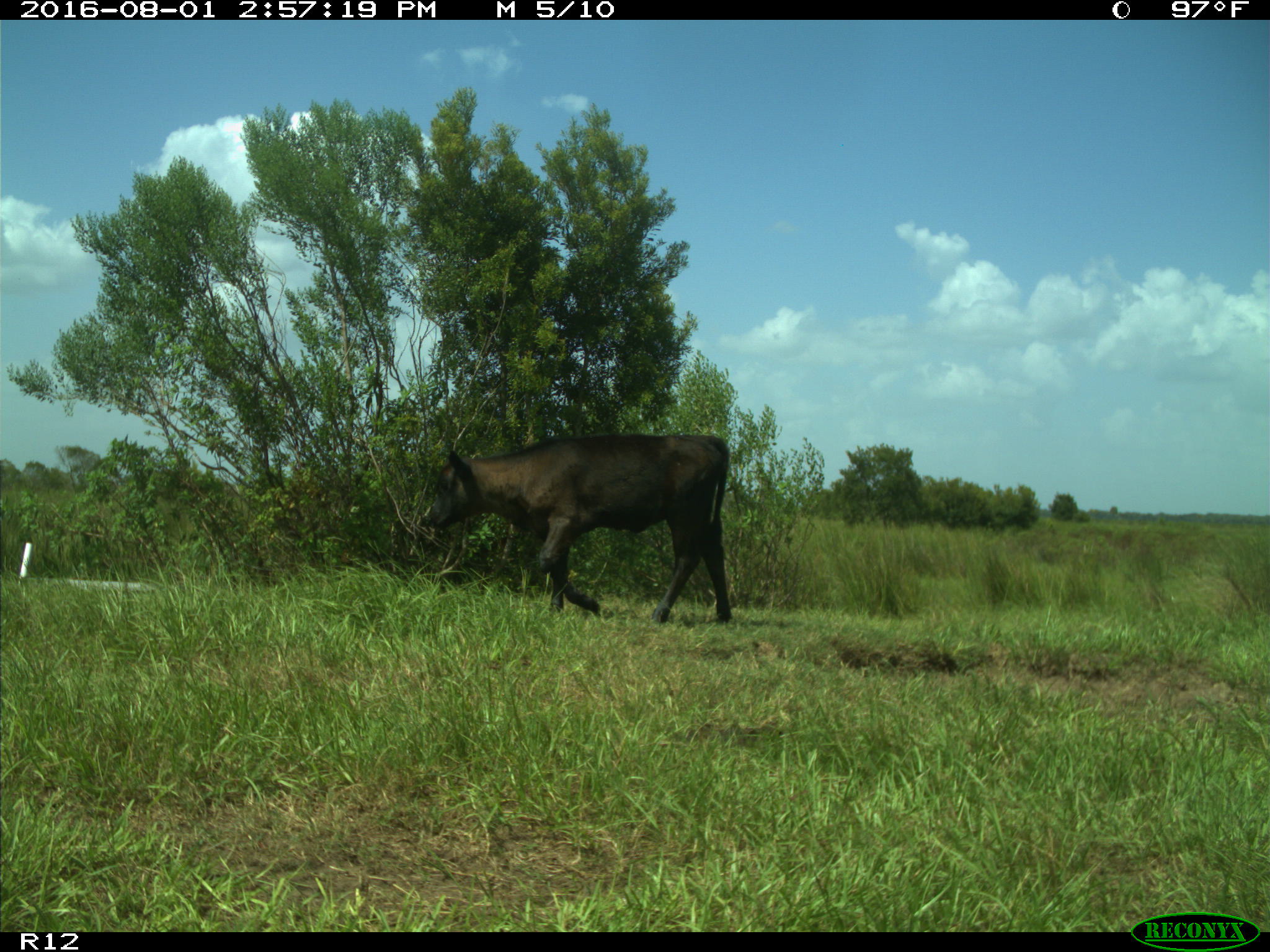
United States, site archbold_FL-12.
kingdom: Animalia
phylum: Chordata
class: Mammalia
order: Artiodactyla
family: Bovidae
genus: Bos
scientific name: Bos taurus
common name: domestic cow